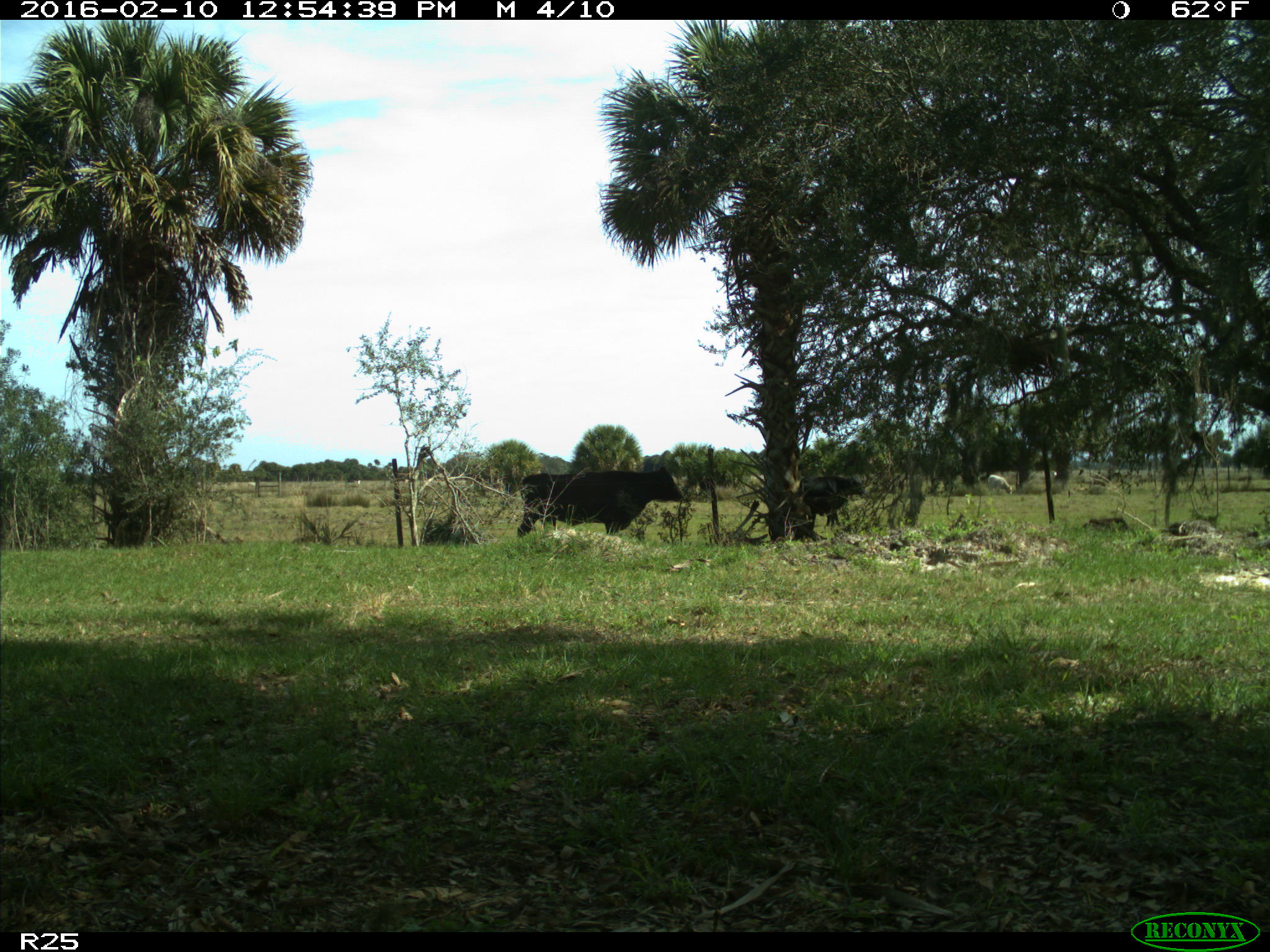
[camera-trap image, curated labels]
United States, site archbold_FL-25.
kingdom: Animalia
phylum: Chordata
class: Mammalia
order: Artiodactyla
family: Bovidae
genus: Bos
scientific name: Bos taurus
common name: domestic cow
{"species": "Bos taurus (domestic cow)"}